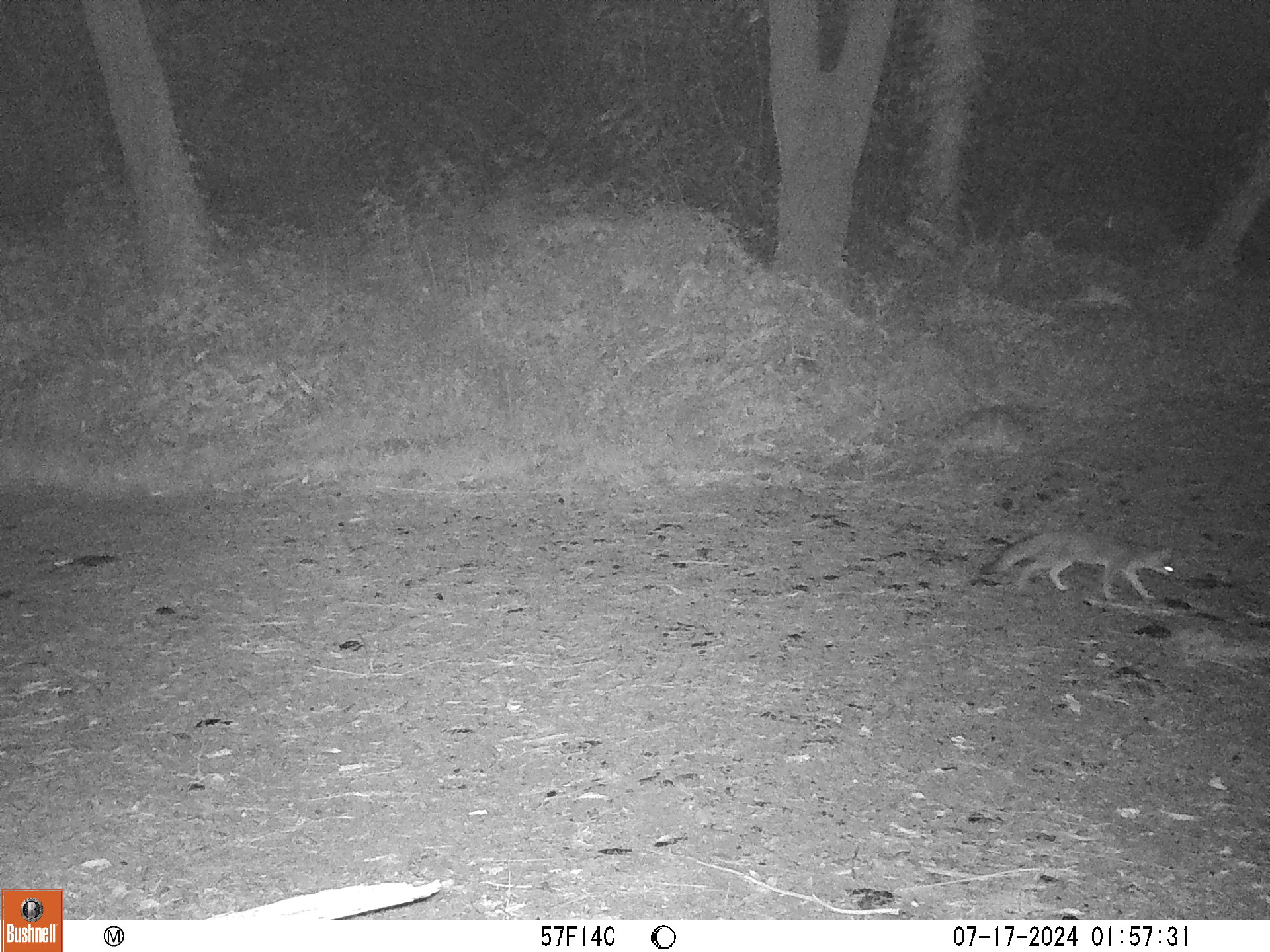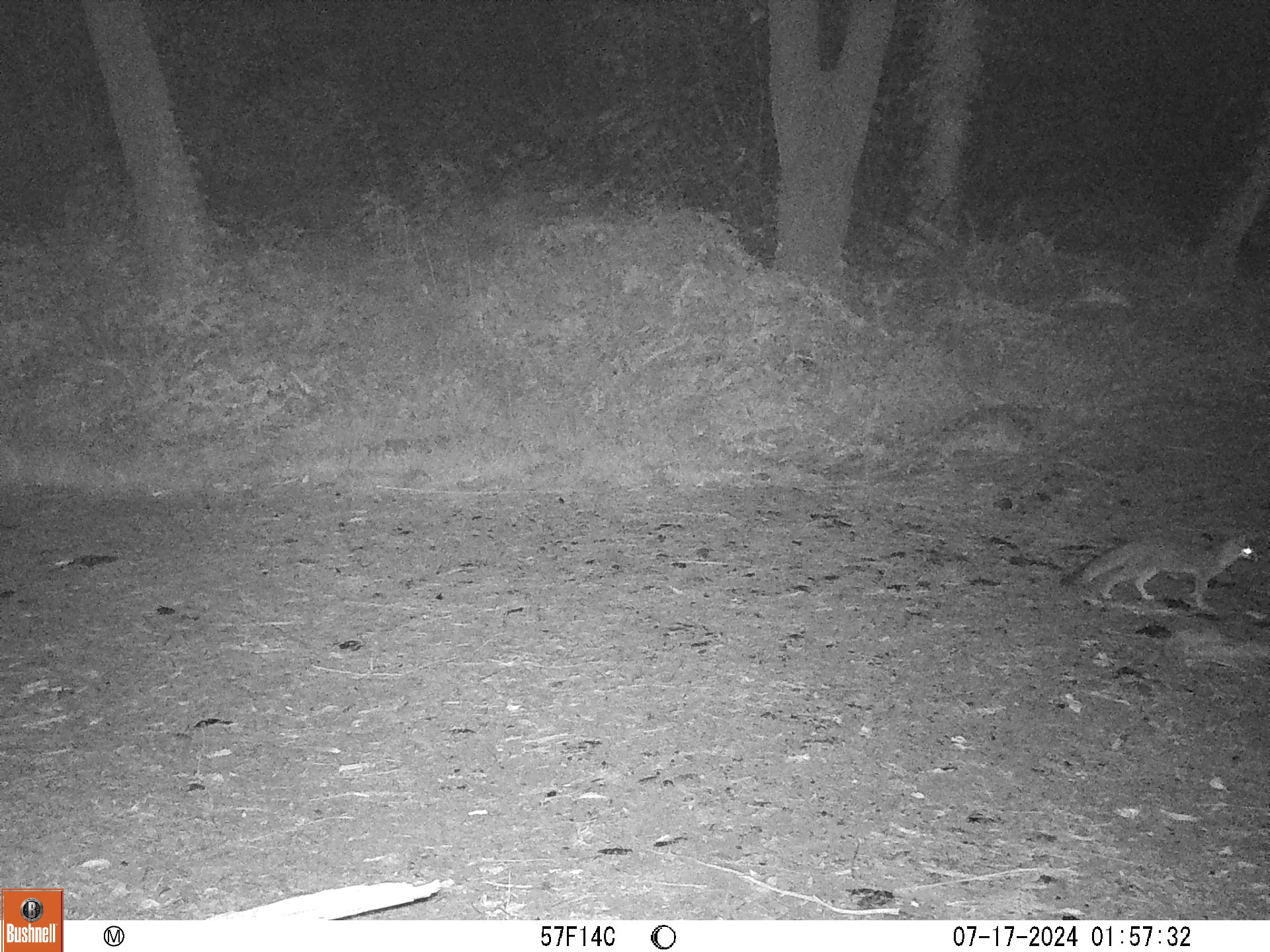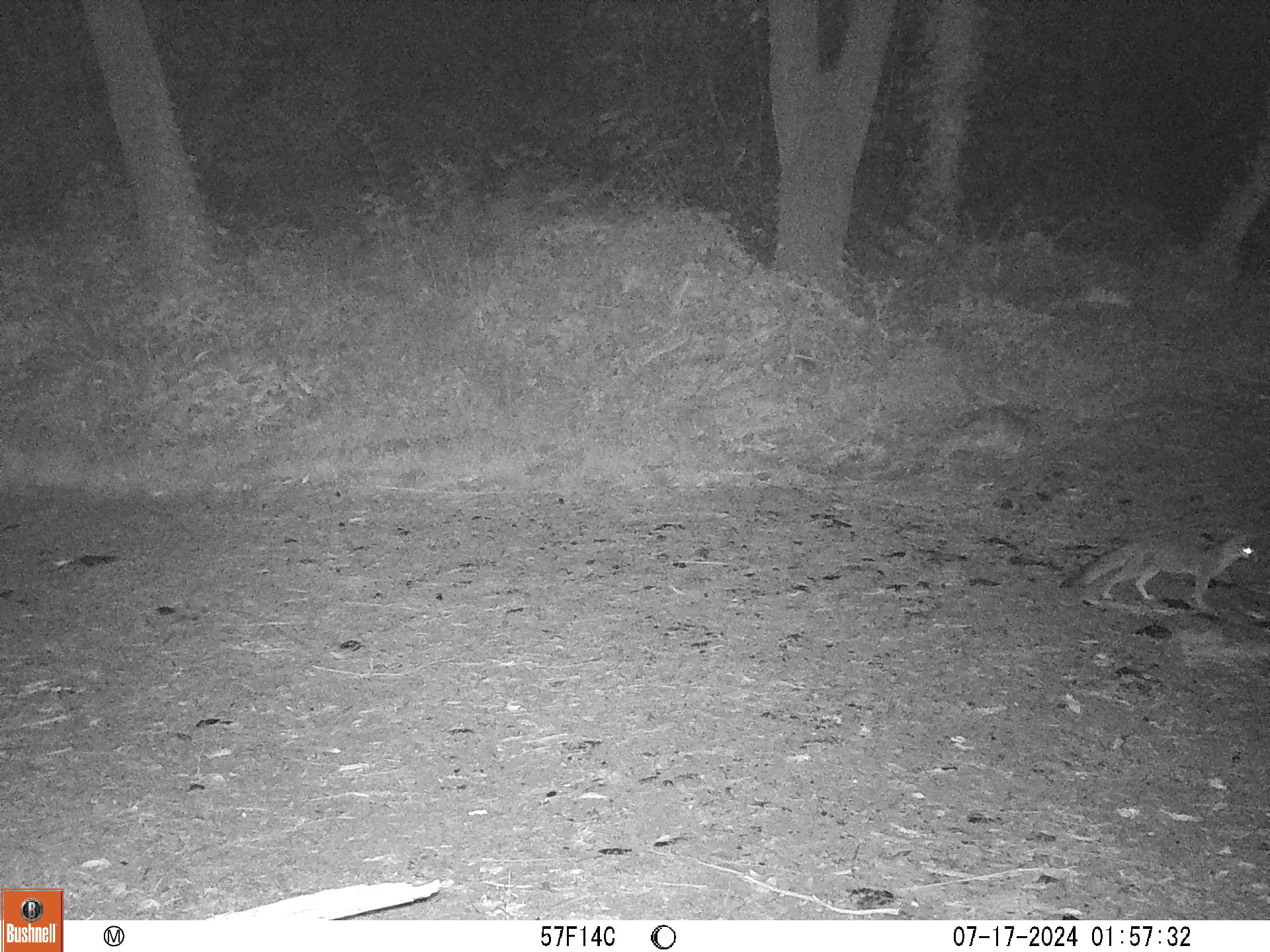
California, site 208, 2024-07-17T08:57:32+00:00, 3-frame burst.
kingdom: Animalia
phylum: Chordata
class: Mammalia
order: Carnivora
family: Canidae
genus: Urocyon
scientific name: Urocyon cinereoargenteus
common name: gray fox